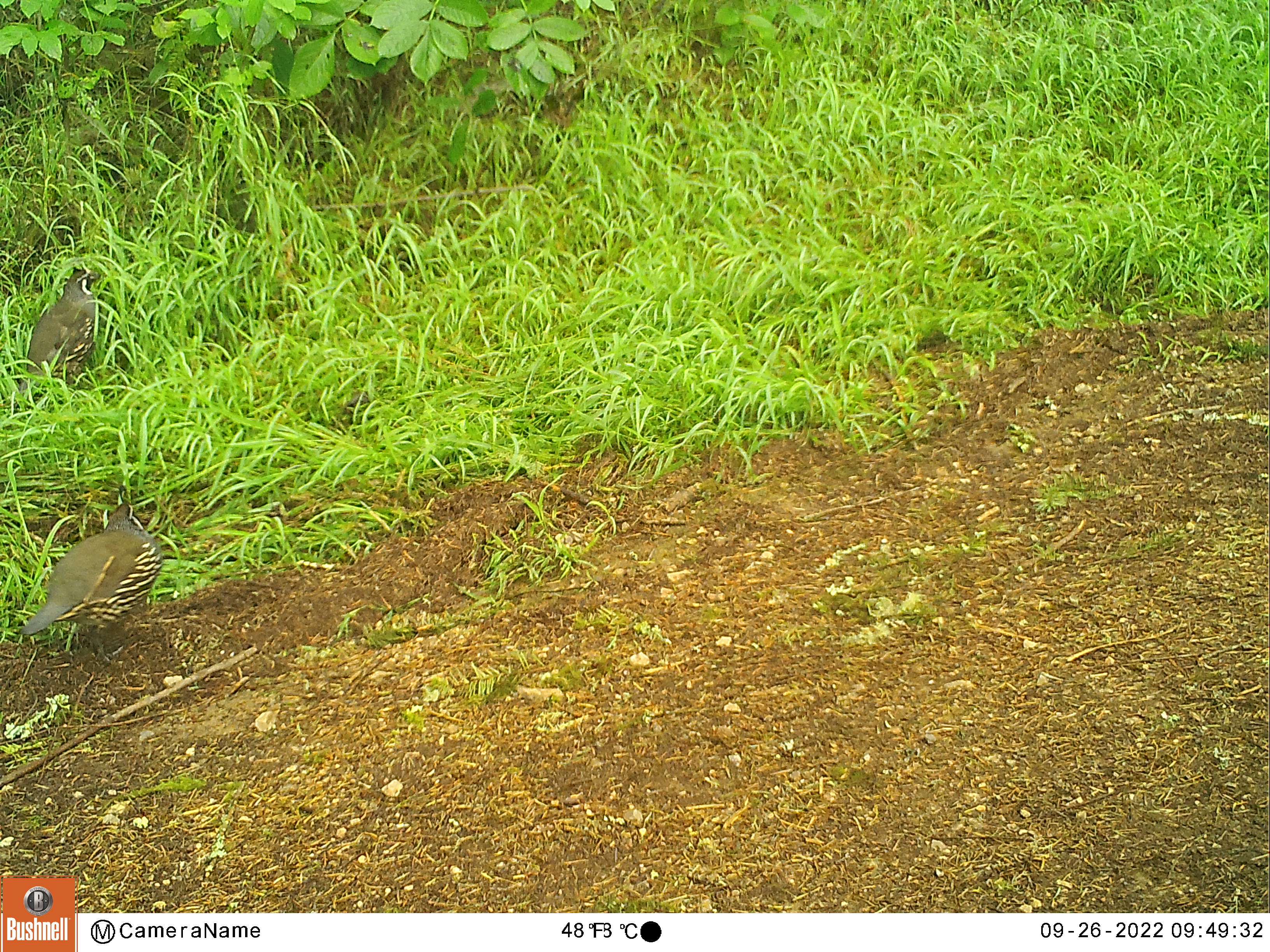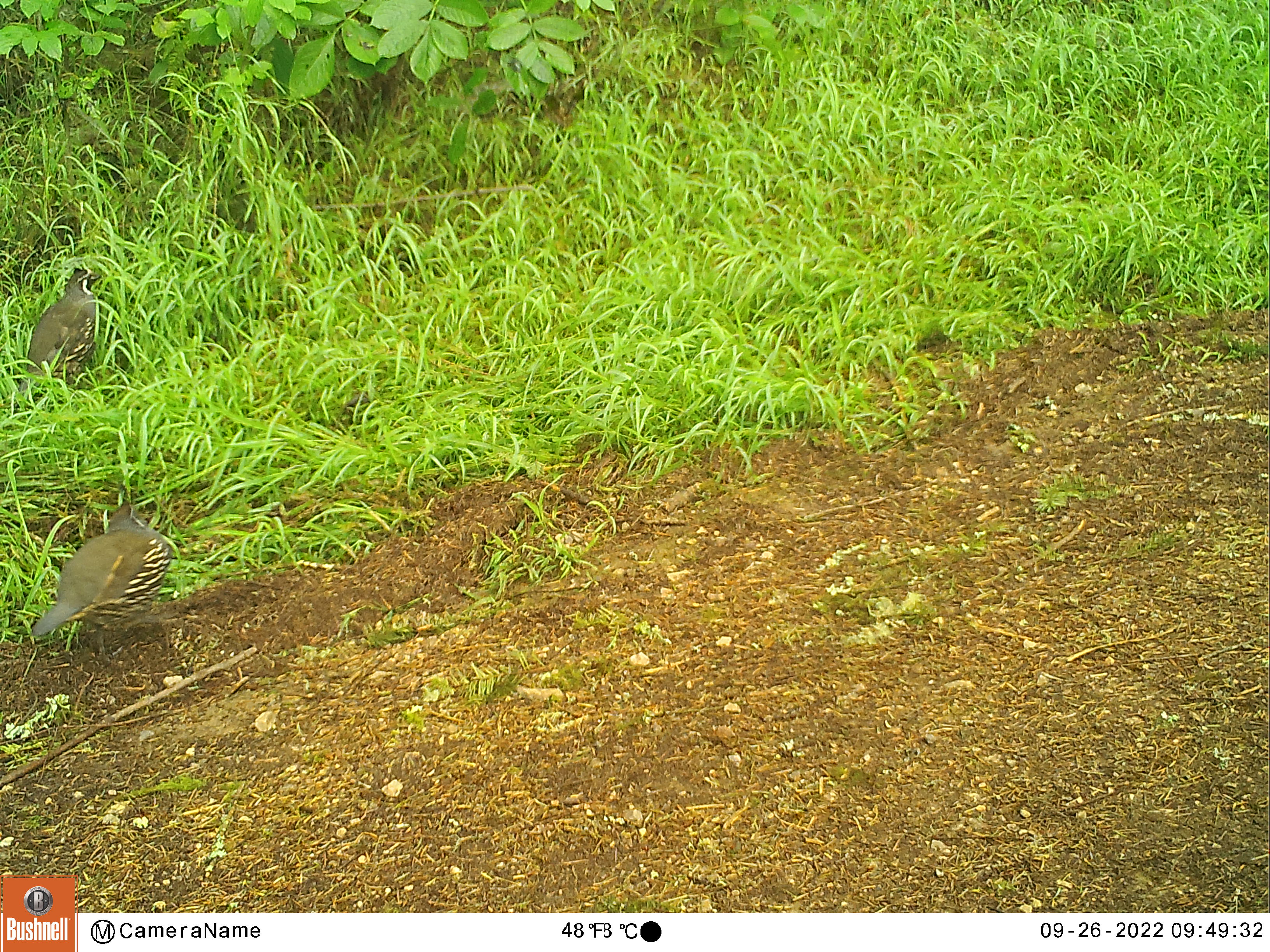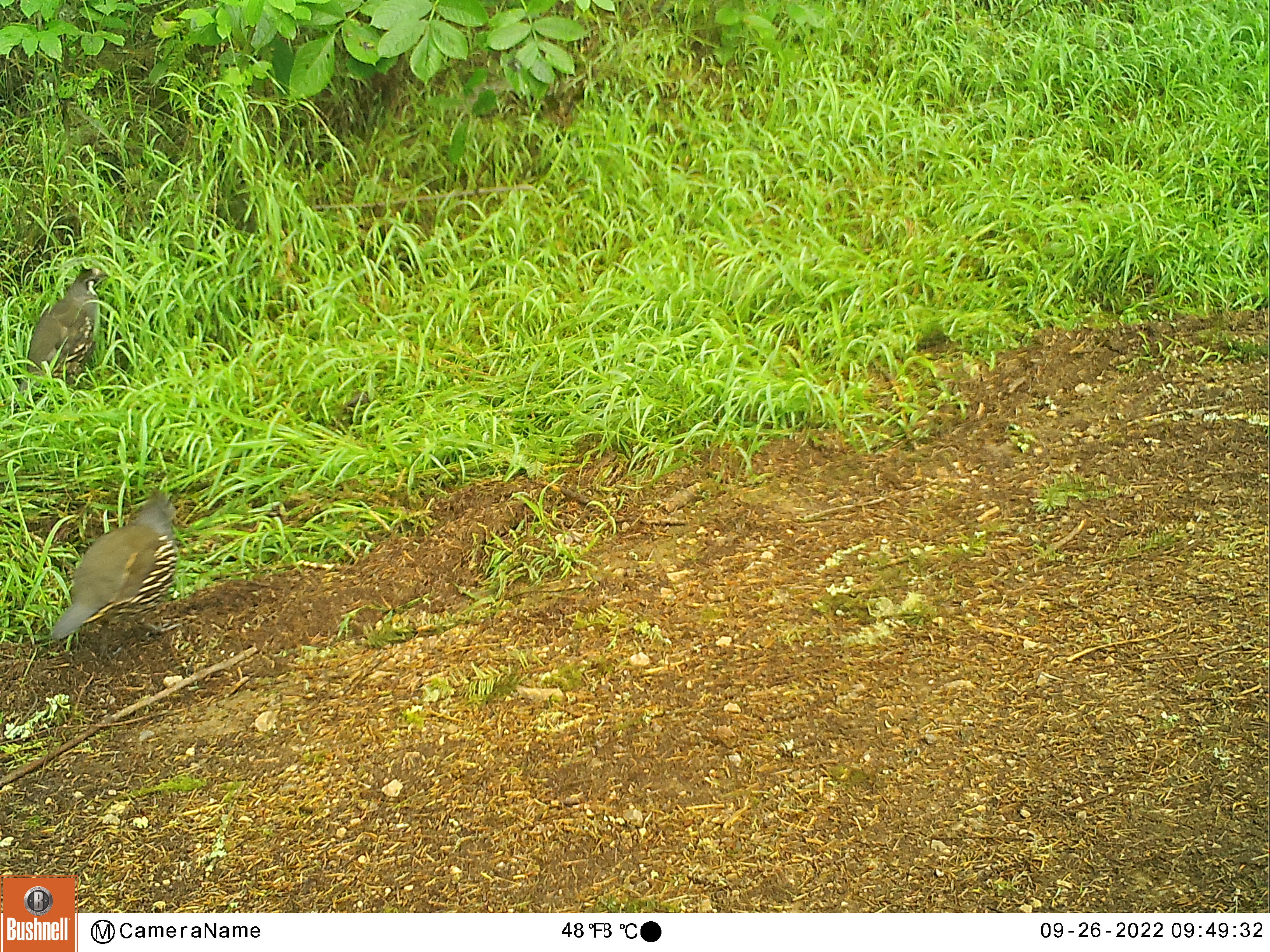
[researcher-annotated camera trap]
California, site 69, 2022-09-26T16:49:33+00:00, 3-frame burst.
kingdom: Animalia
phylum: Chordata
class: Aves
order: Galliformes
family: Odontophoridae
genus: Callipepla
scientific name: Callipepla californica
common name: california quail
California quail (Callipepla californica).